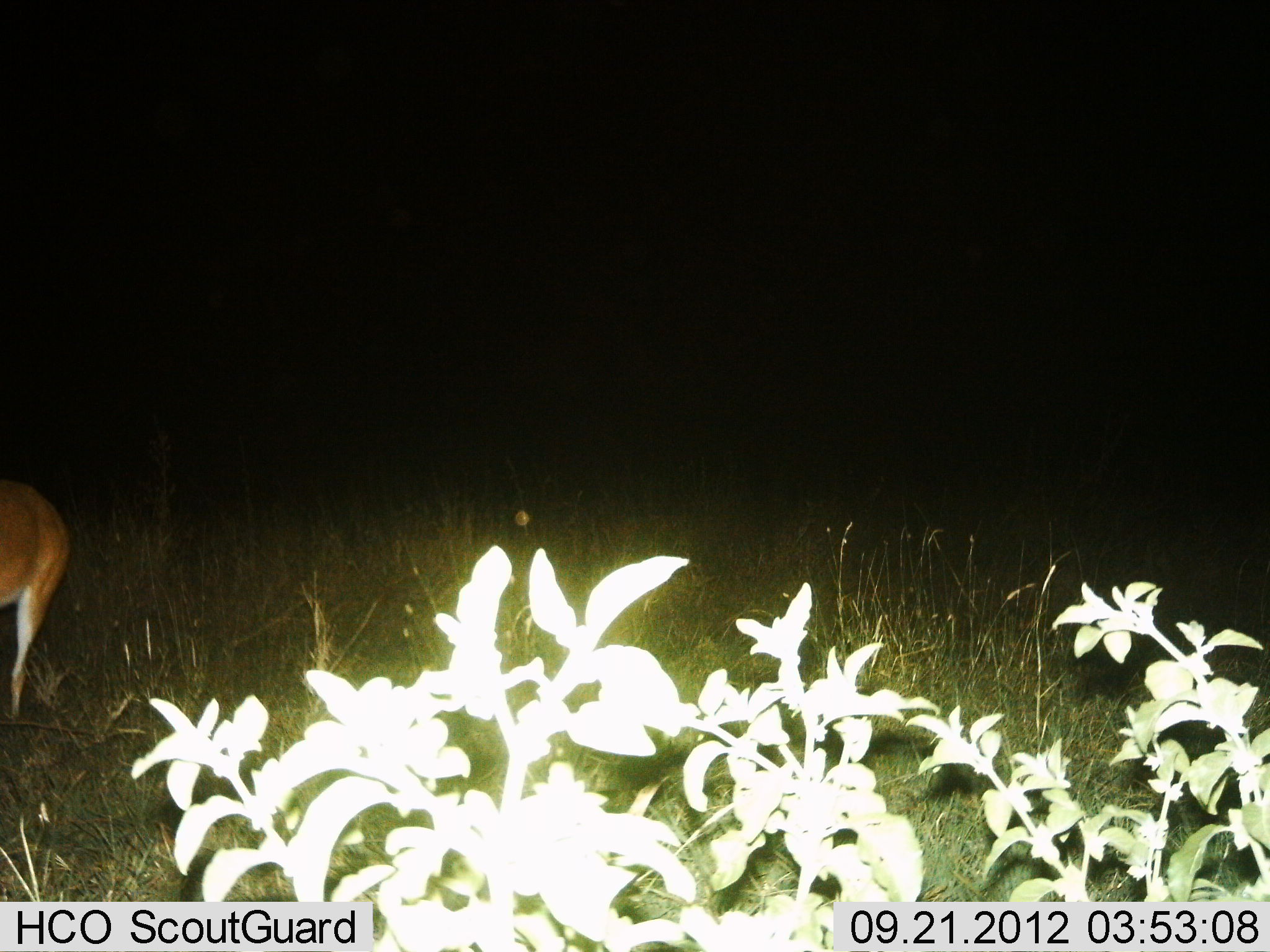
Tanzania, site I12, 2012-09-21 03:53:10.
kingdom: Animalia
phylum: Chordata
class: Mammalia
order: Artiodactyla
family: Bovidae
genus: Redunca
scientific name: Redunca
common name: reedbuck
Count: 1.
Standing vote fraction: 89%.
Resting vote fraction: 0%.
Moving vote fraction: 0%.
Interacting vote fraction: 0%.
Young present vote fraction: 0%.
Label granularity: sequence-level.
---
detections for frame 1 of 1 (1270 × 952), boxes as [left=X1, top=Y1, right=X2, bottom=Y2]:
animal: [left=0, top=471, right=69, bottom=724]